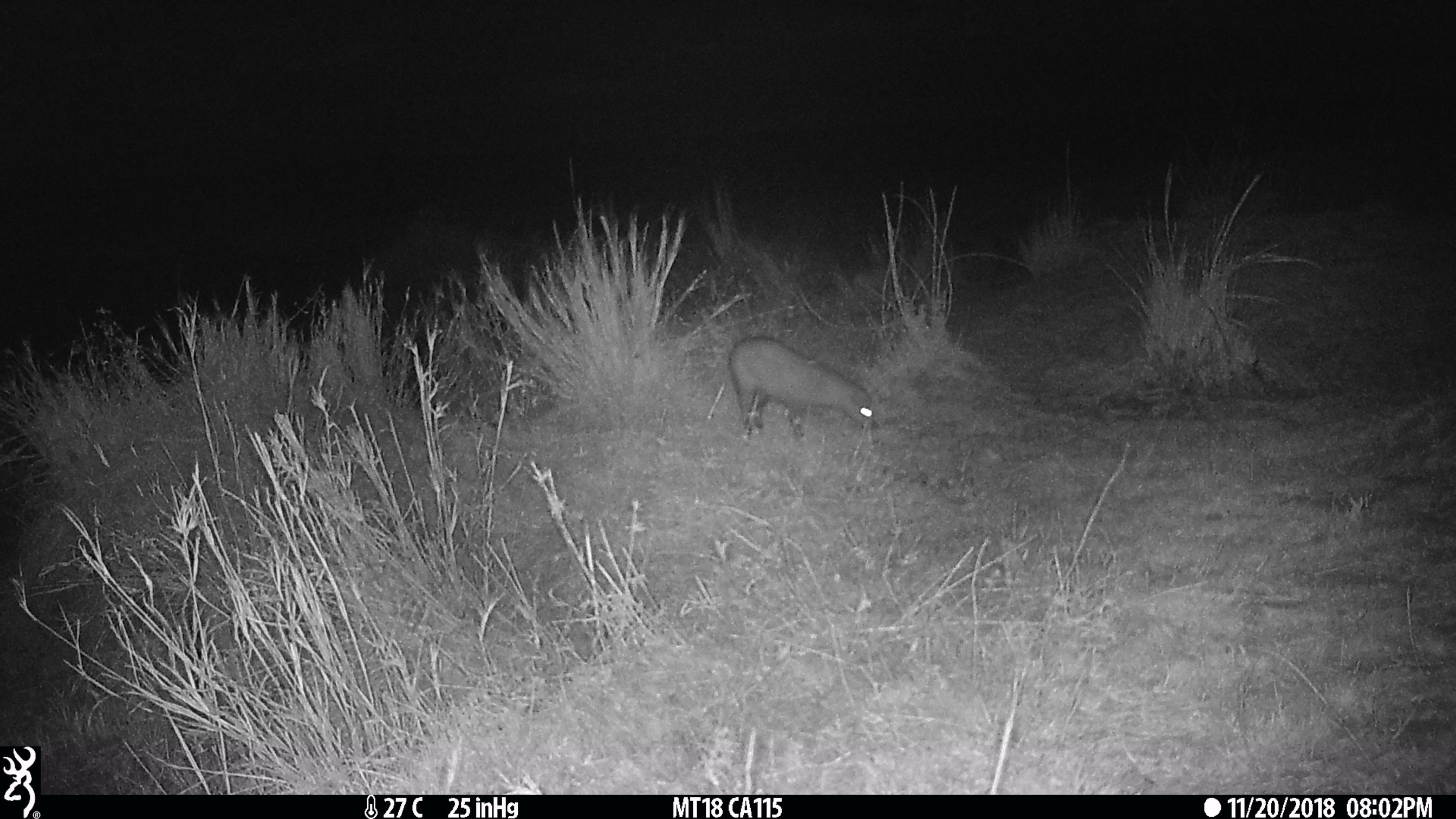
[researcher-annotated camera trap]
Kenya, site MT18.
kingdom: Animalia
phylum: Chordata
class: Mammalia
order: Carnivora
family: Herpestidae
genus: Ichneumia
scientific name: Ichneumia albicauda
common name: white-tailed mongoose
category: mongoose white tailed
Mongoose white tailed (white-tailed mongoose) (Ichneumia albicauda).